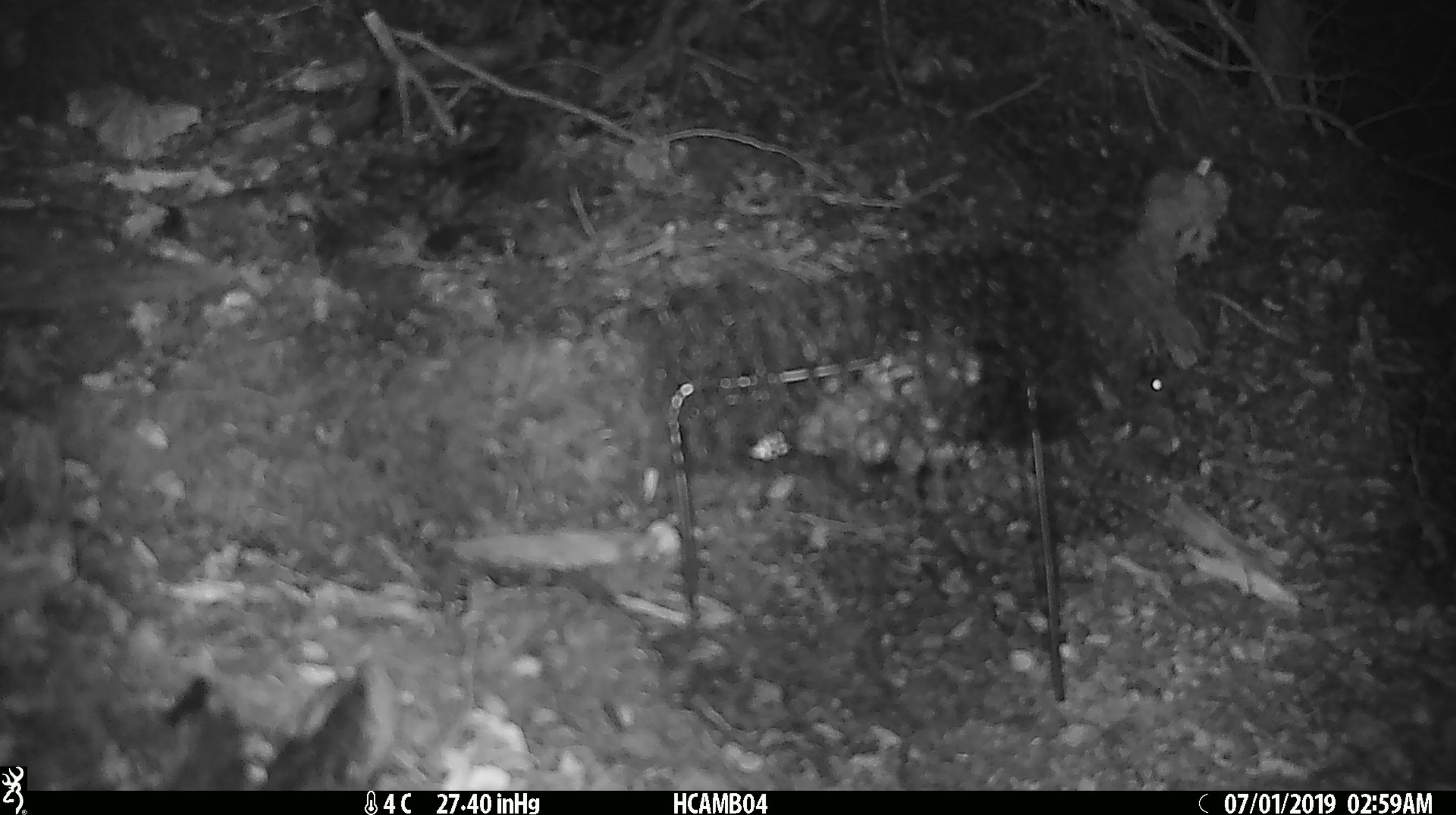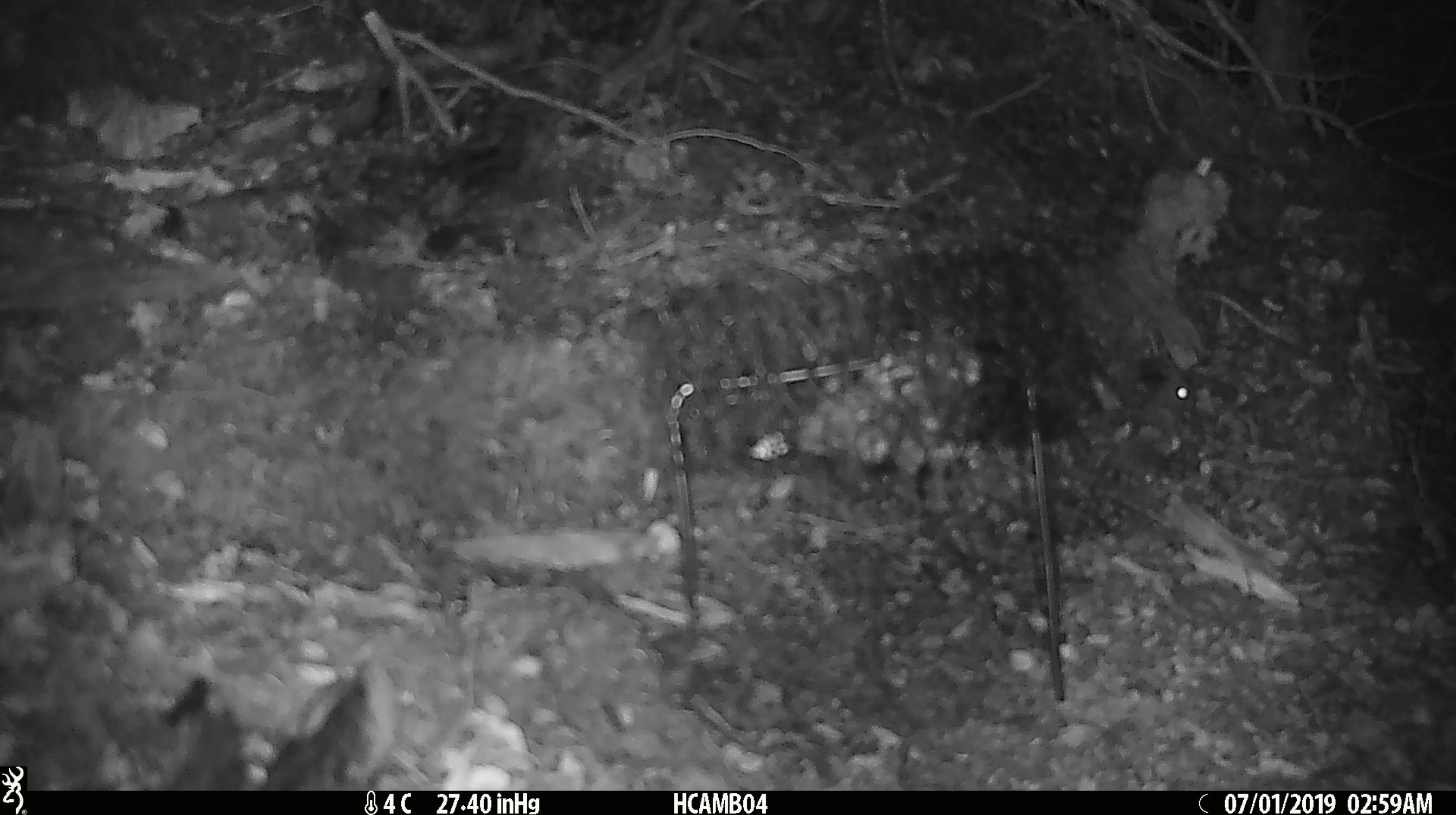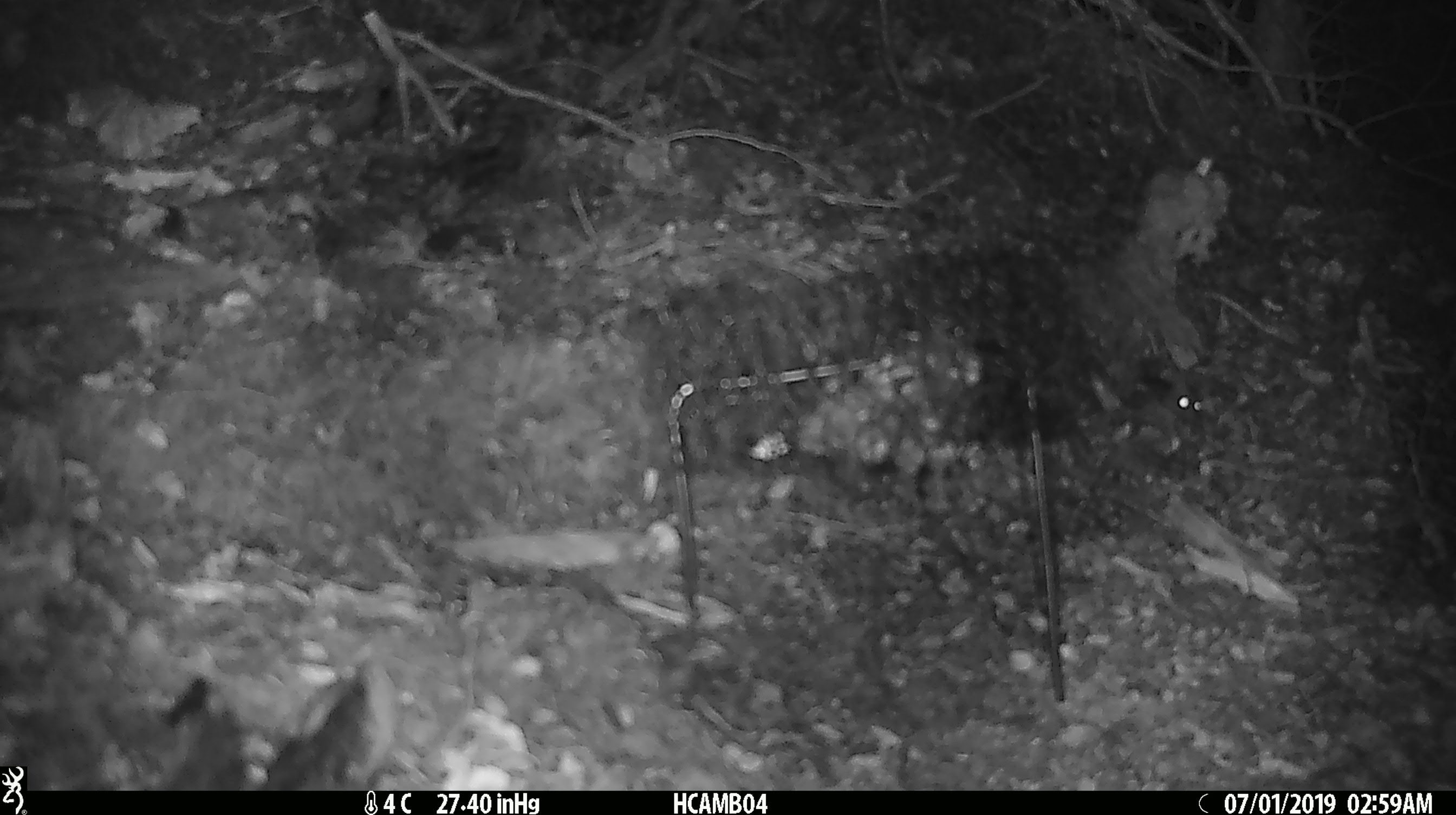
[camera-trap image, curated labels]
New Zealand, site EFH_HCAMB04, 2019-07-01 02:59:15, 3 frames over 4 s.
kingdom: Animalia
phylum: Chordata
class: Mammalia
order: Rodentia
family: Muridae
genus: Mus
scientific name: Mus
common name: mouse